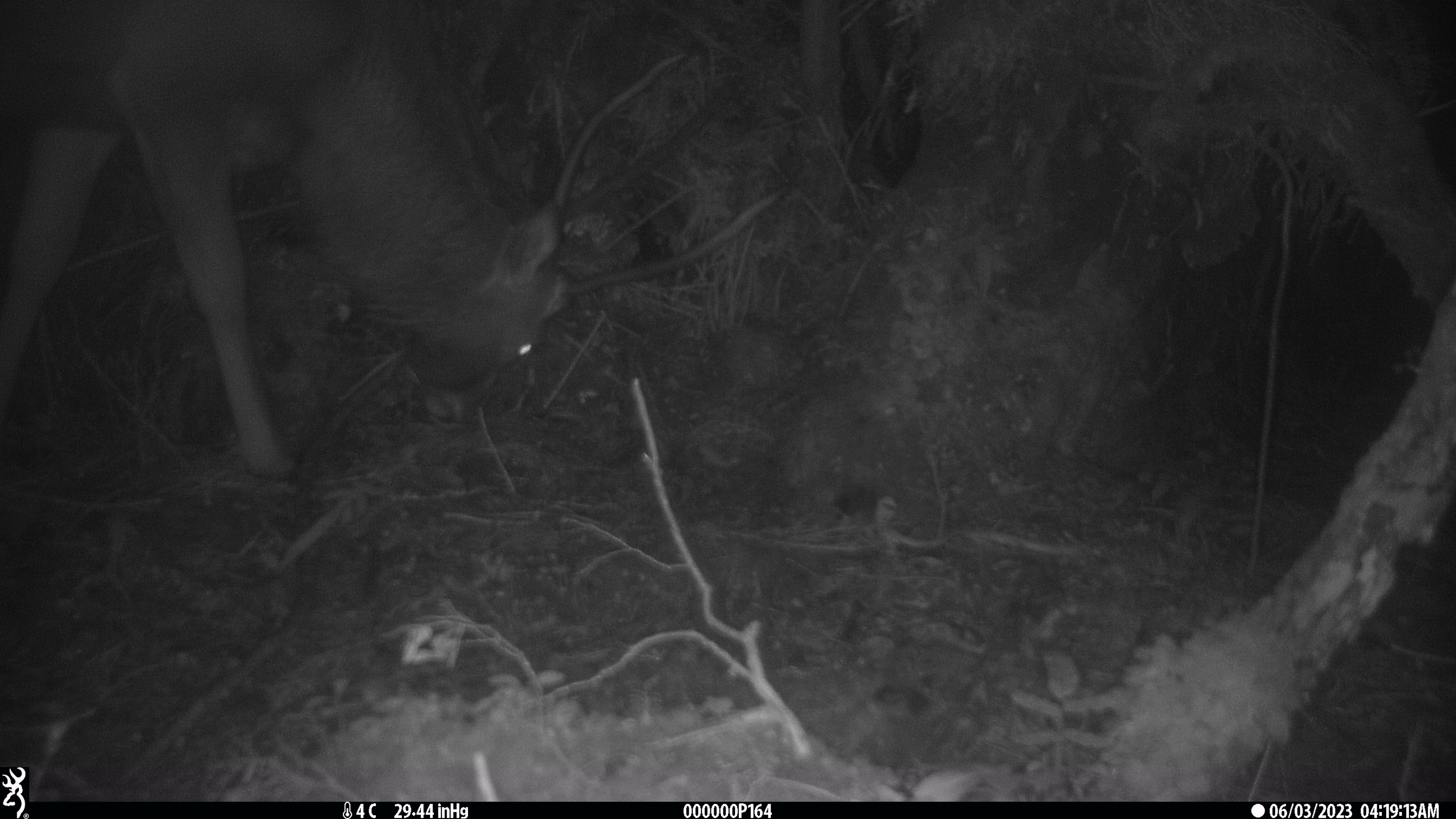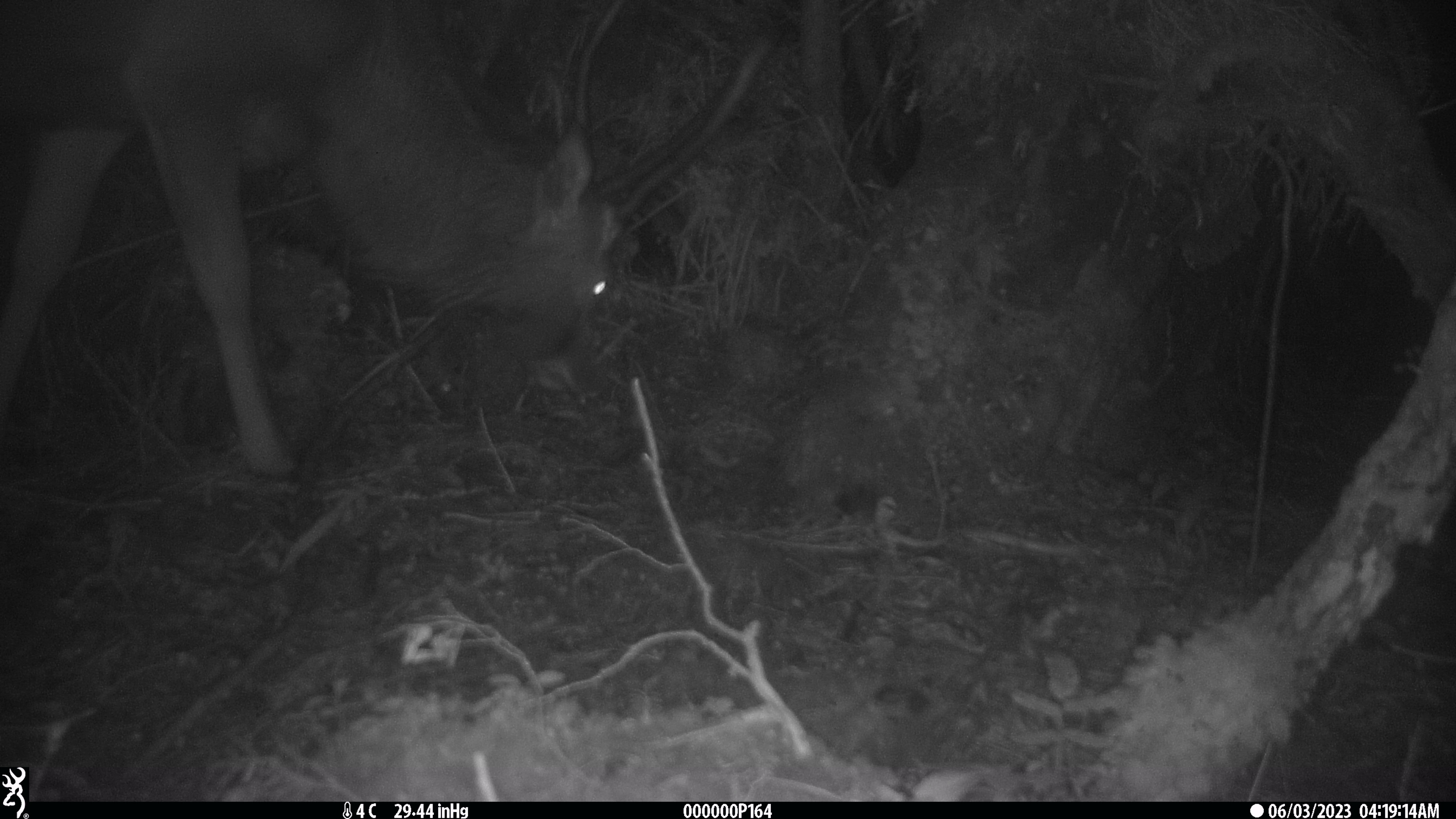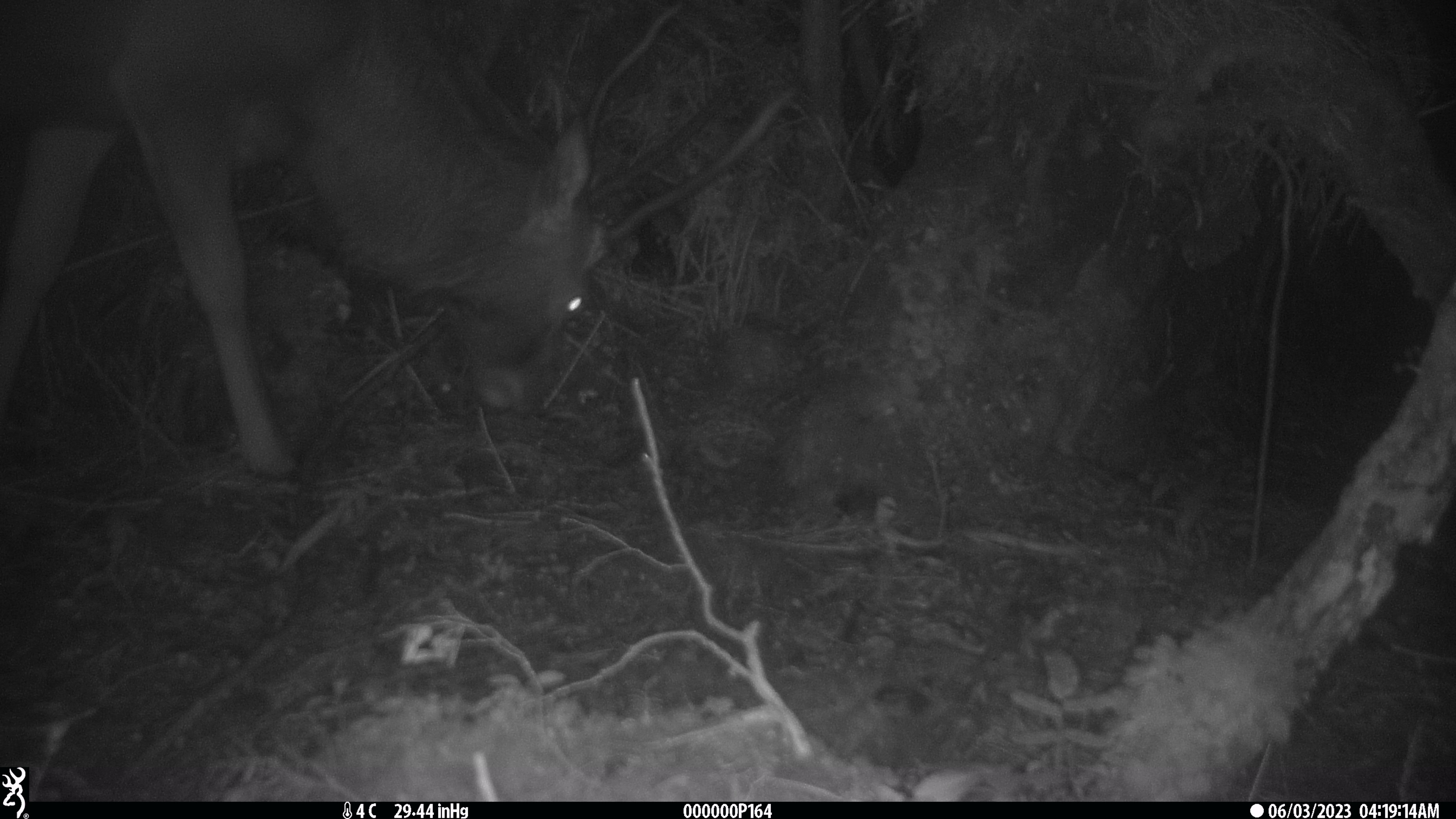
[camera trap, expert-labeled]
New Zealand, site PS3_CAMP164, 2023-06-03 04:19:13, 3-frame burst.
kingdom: Animalia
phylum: Chordata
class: Mammalia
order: Artiodactyla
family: Cervidae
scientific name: Cervidae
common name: deer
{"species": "deer (Cervidae)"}